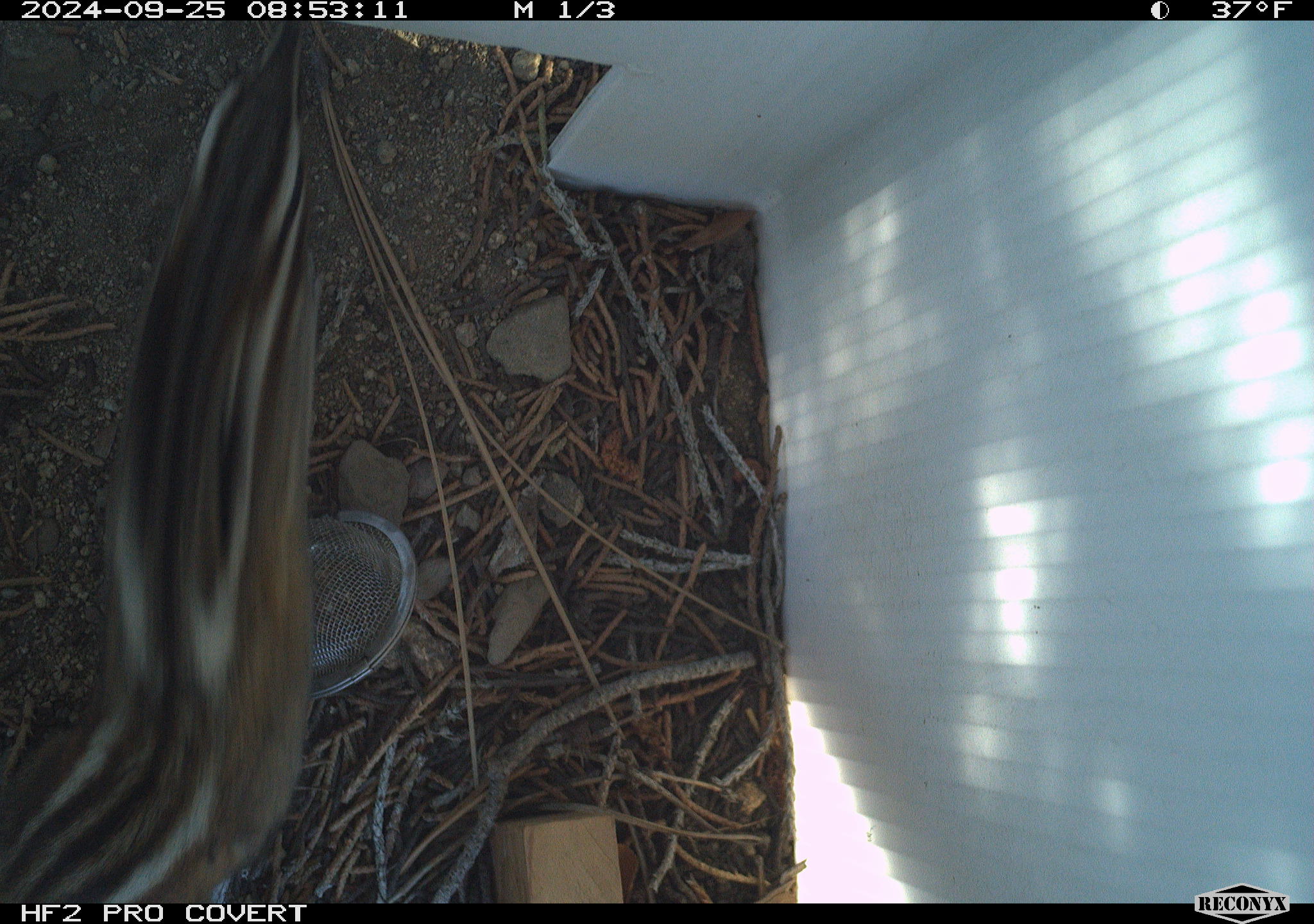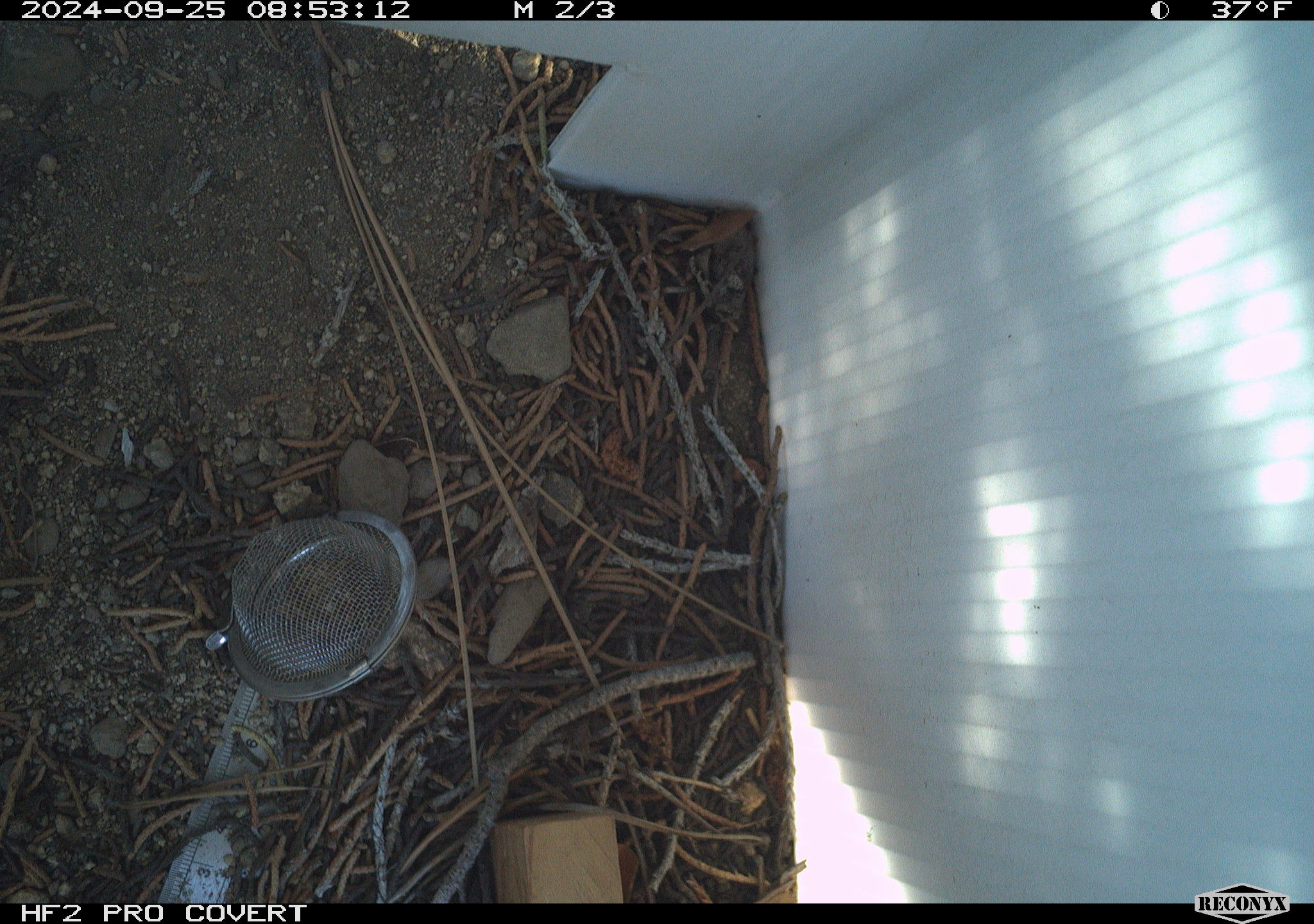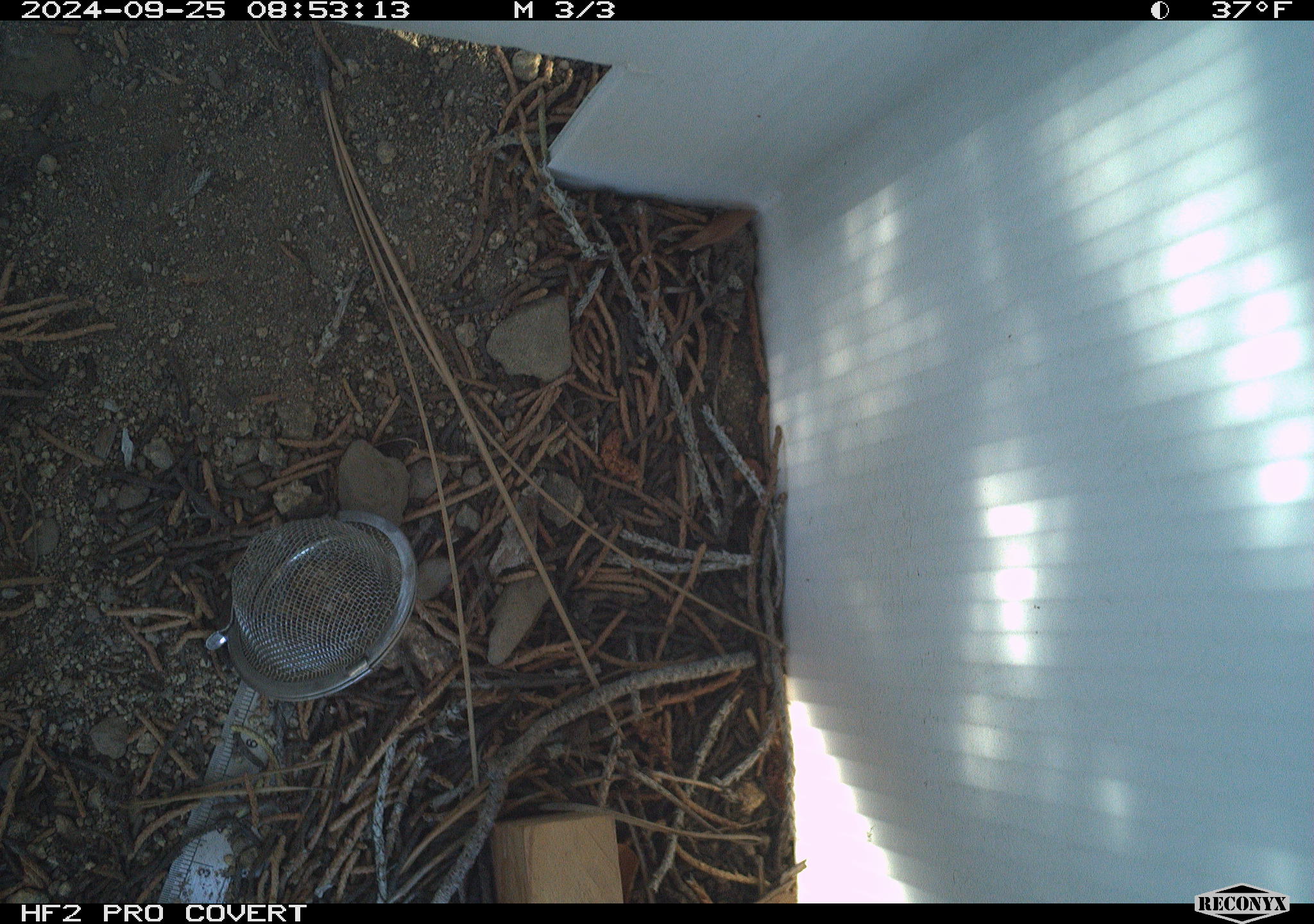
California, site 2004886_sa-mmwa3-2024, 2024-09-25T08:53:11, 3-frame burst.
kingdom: Animalia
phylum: Chordata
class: Mammalia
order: Rodentia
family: Sciuridae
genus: Neotamias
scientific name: Neotamias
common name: western chipmunks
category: neotamias species